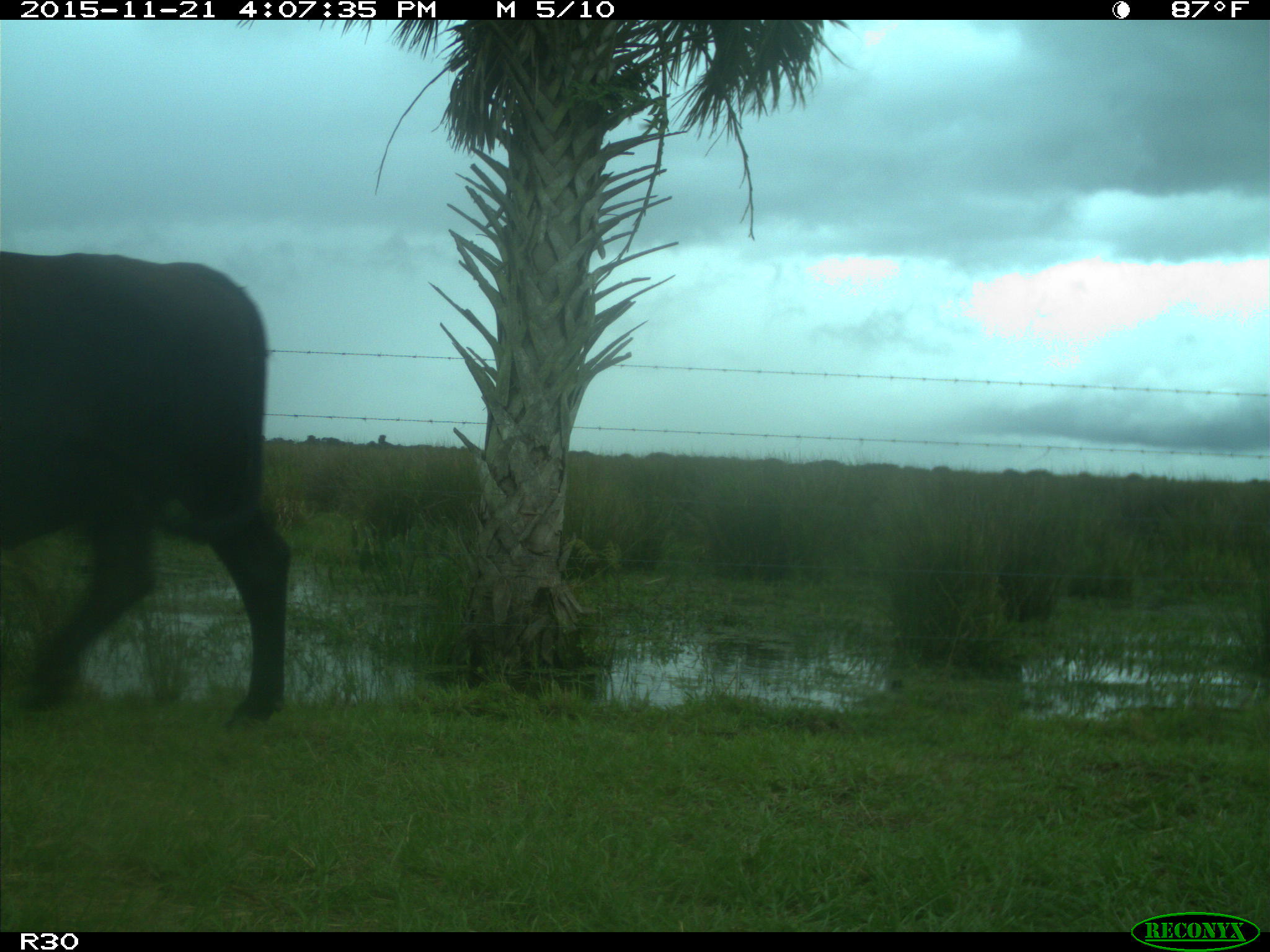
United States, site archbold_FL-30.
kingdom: Animalia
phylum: Chordata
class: Mammalia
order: Artiodactyla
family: Bovidae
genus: Bos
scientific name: Bos taurus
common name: domestic cow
Bos taurus (domestic cow).